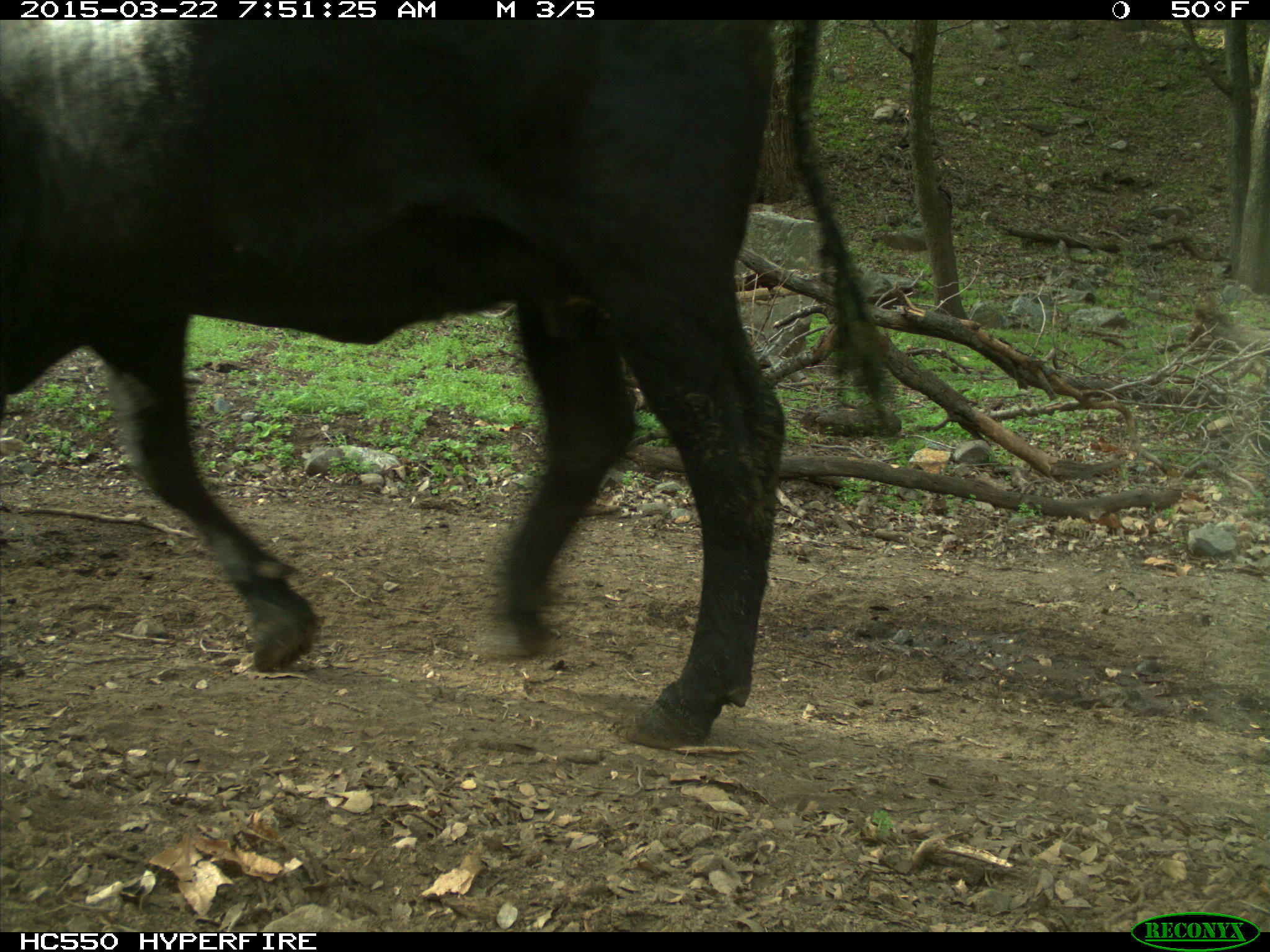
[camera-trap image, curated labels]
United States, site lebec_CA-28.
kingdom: Animalia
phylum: Chordata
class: Mammalia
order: Artiodactyla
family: Bovidae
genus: Bos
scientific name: Bos taurus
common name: domestic cow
Bos taurus (domestic cow).